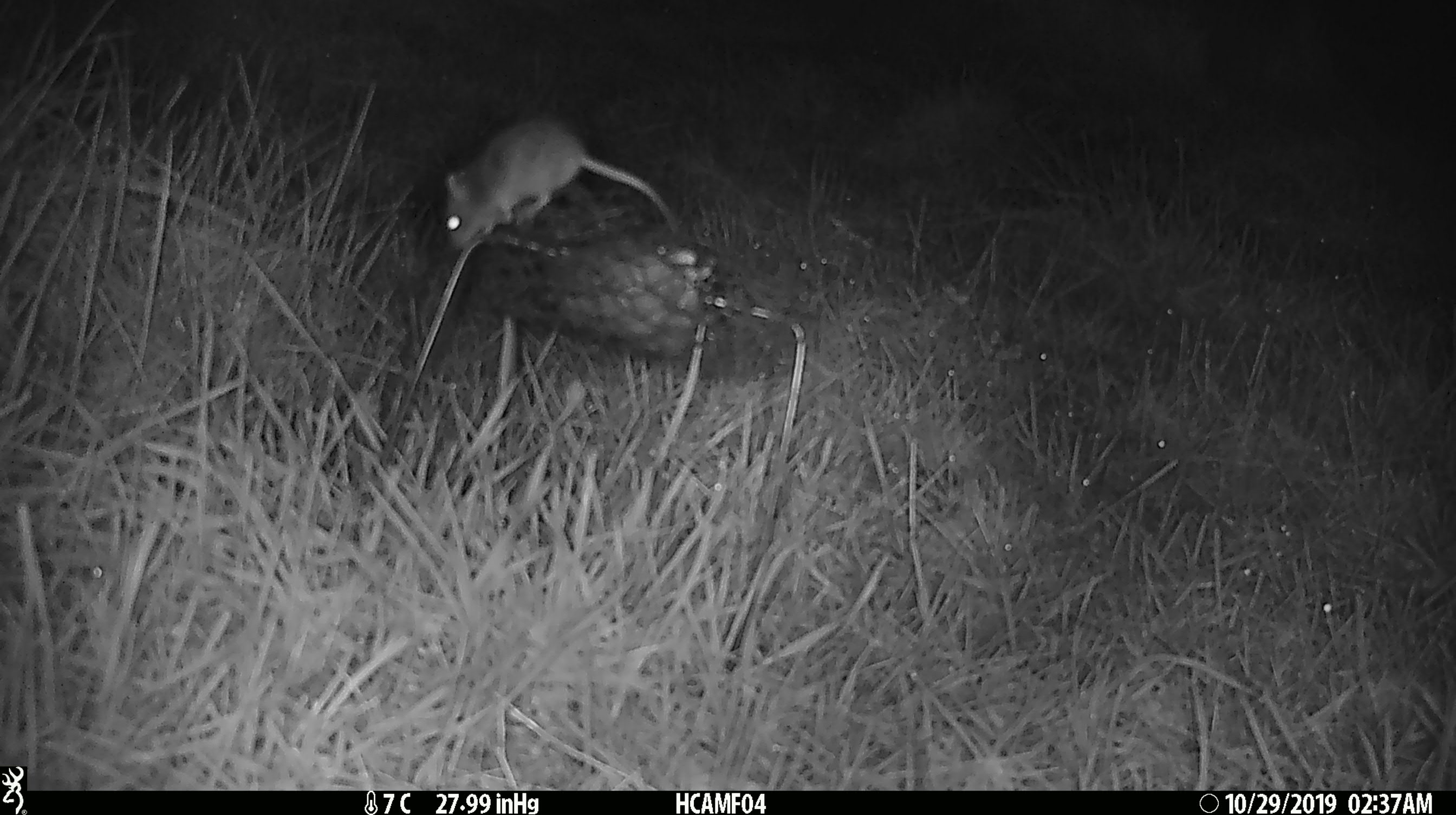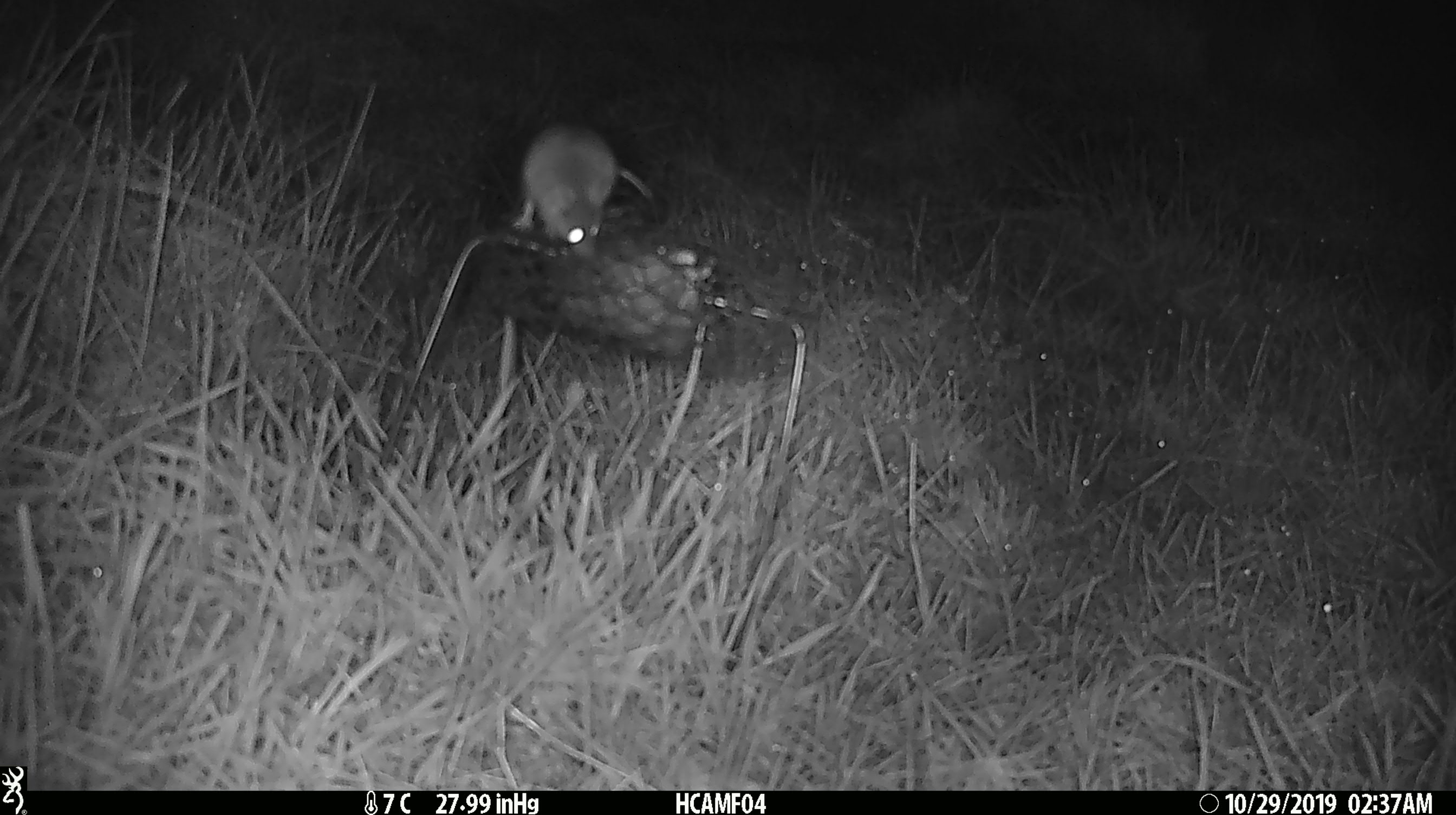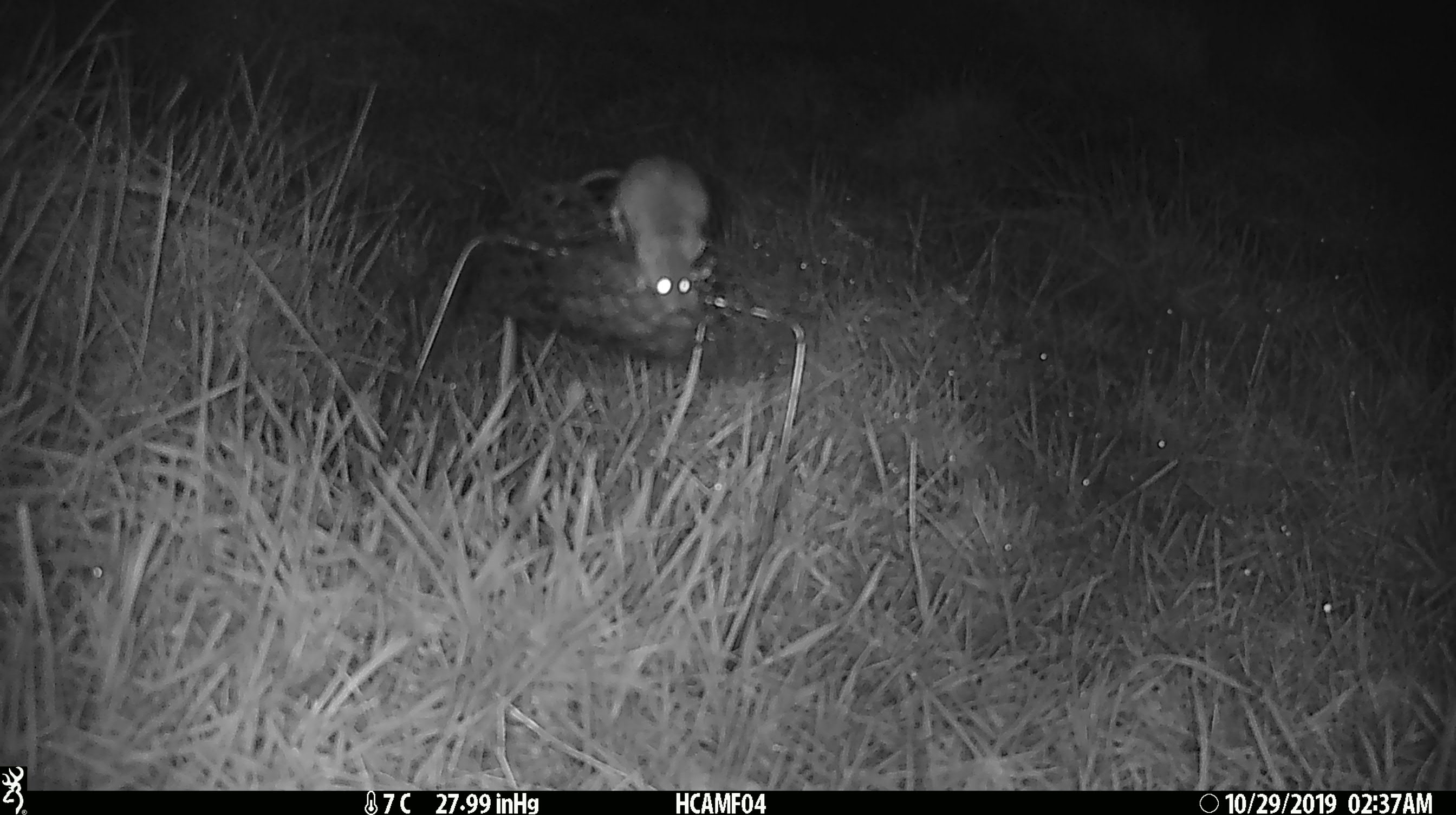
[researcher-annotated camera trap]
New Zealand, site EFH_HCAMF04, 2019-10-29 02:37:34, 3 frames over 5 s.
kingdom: Animalia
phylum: Chordata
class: Mammalia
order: Rodentia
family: Muridae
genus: Mus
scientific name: Mus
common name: mouse